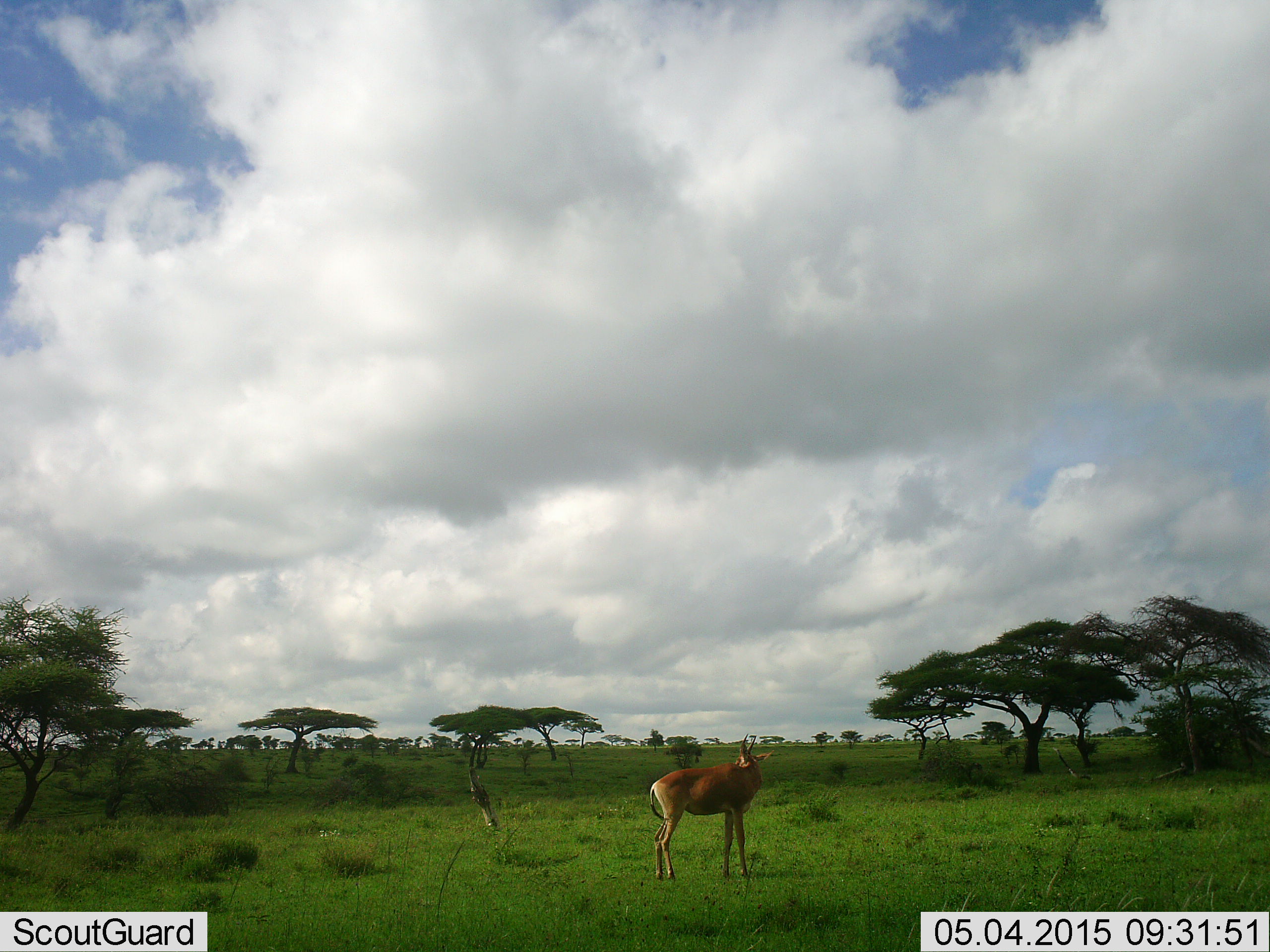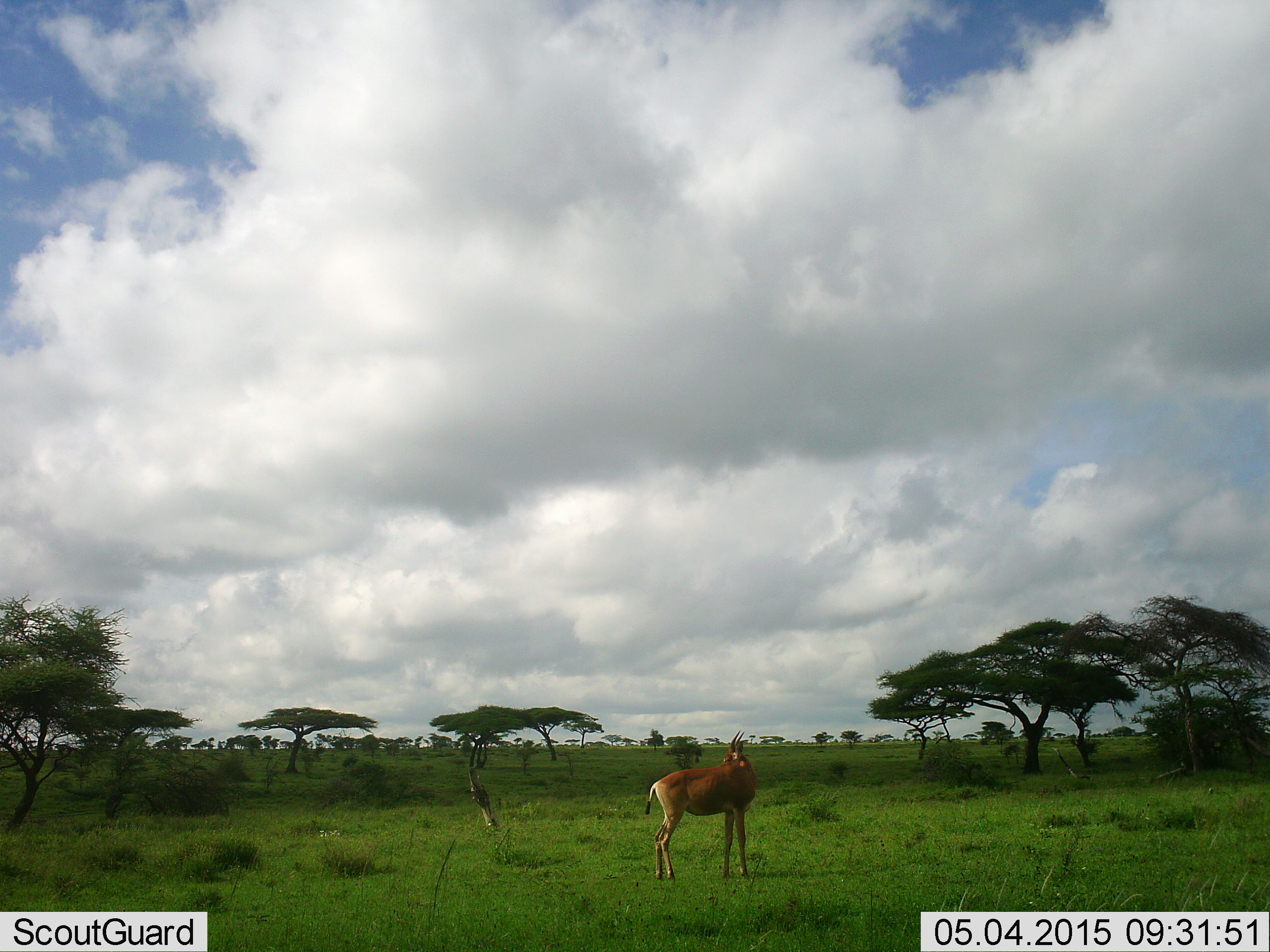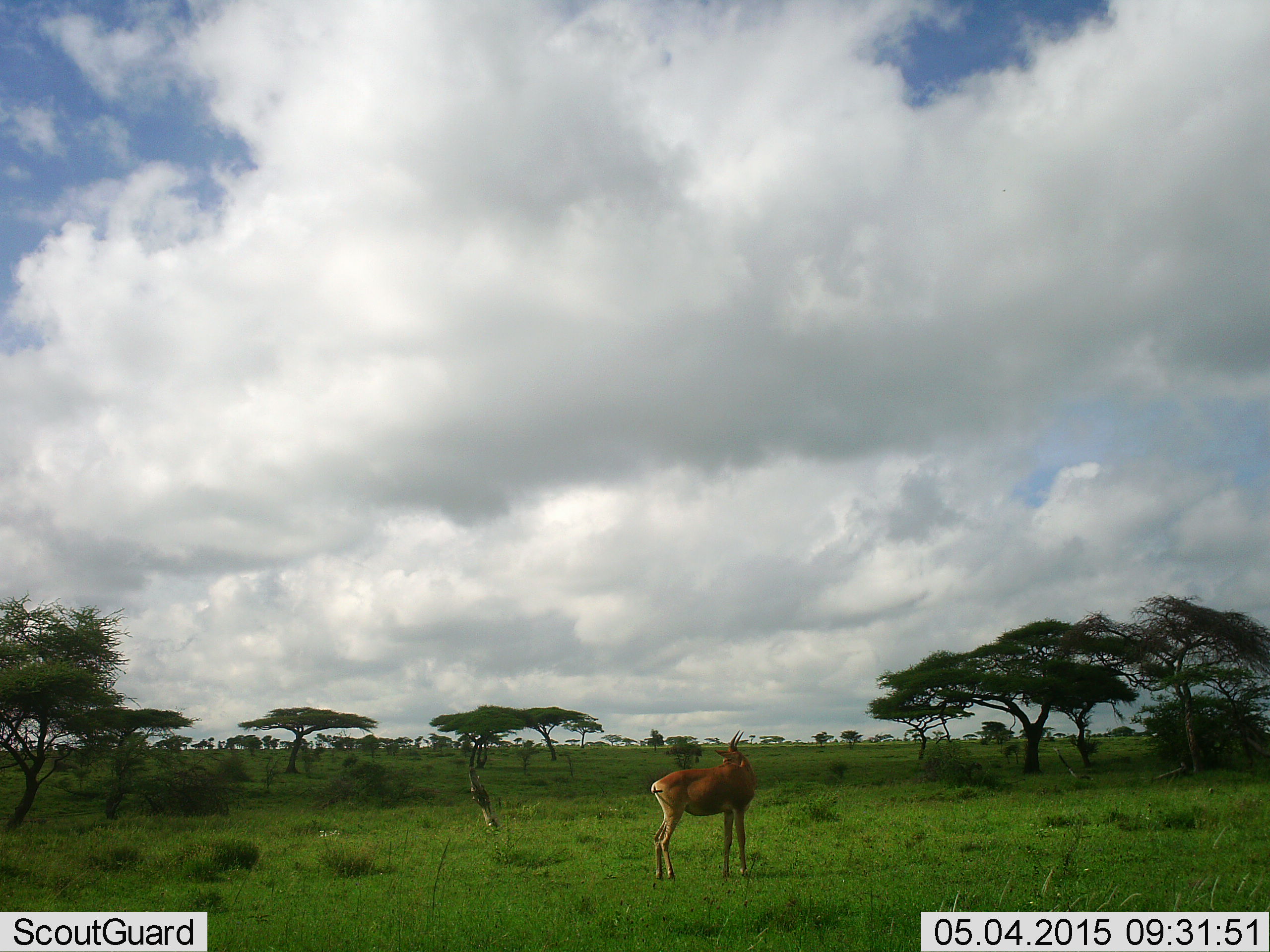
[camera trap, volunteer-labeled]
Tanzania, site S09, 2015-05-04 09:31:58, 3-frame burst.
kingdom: Animalia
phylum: Chordata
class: Mammalia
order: Artiodactyla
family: Bovidae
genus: Alcelaphus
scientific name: Alcelaphus buselaphus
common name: hartebeest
Hartebeest (Alcelaphus buselaphus), count 1. Behavior (volunteer vote fractions): standing 100%, resting 0%, moving 0%, interacting 0%. Young present (vote fraction): 11%. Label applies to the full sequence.